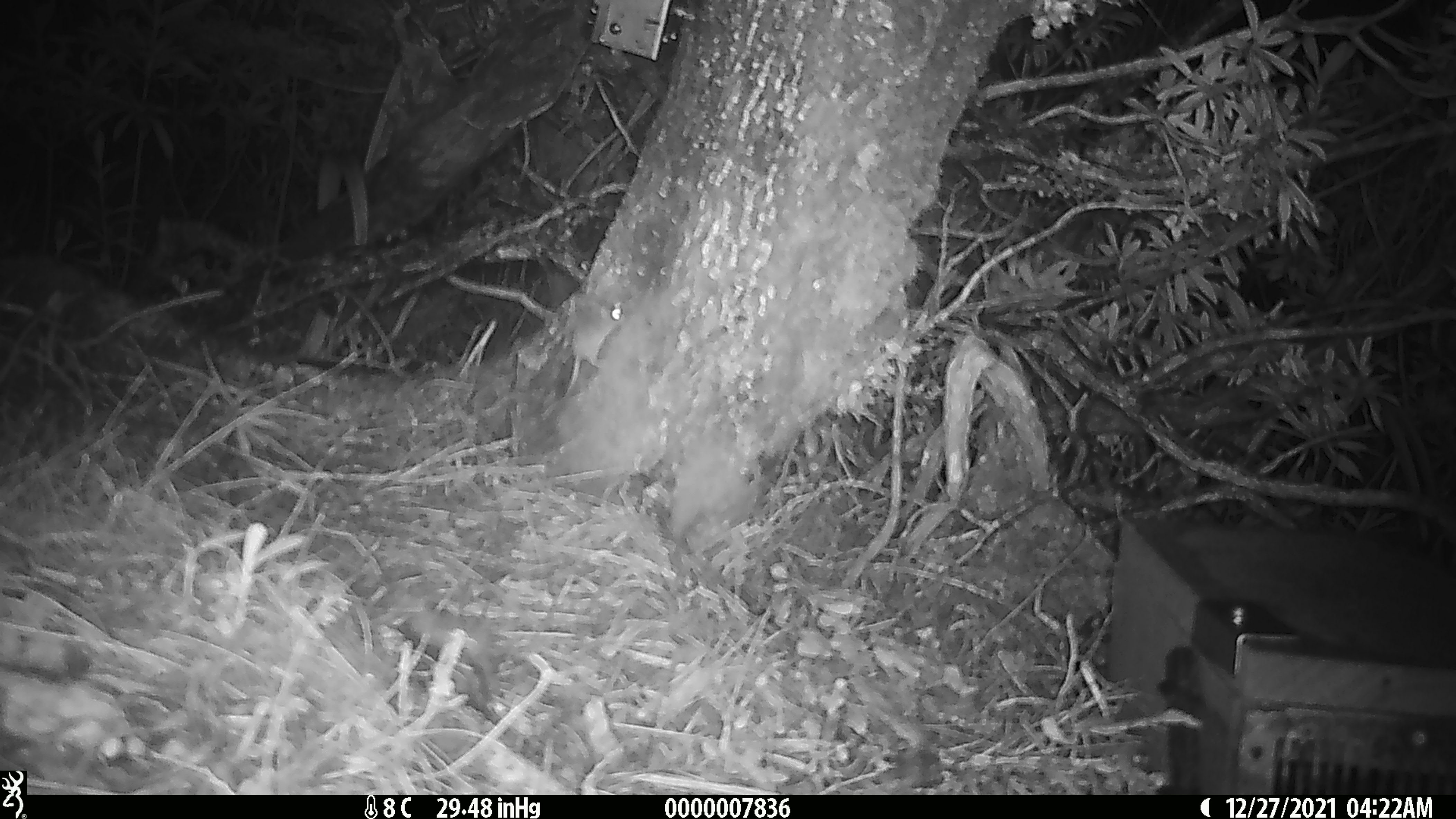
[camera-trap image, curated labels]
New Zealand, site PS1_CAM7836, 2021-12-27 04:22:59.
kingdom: Animalia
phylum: Chordata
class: Mammalia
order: Rodentia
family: Muridae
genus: Mus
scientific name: Mus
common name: mouse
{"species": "mouse (Mus)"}